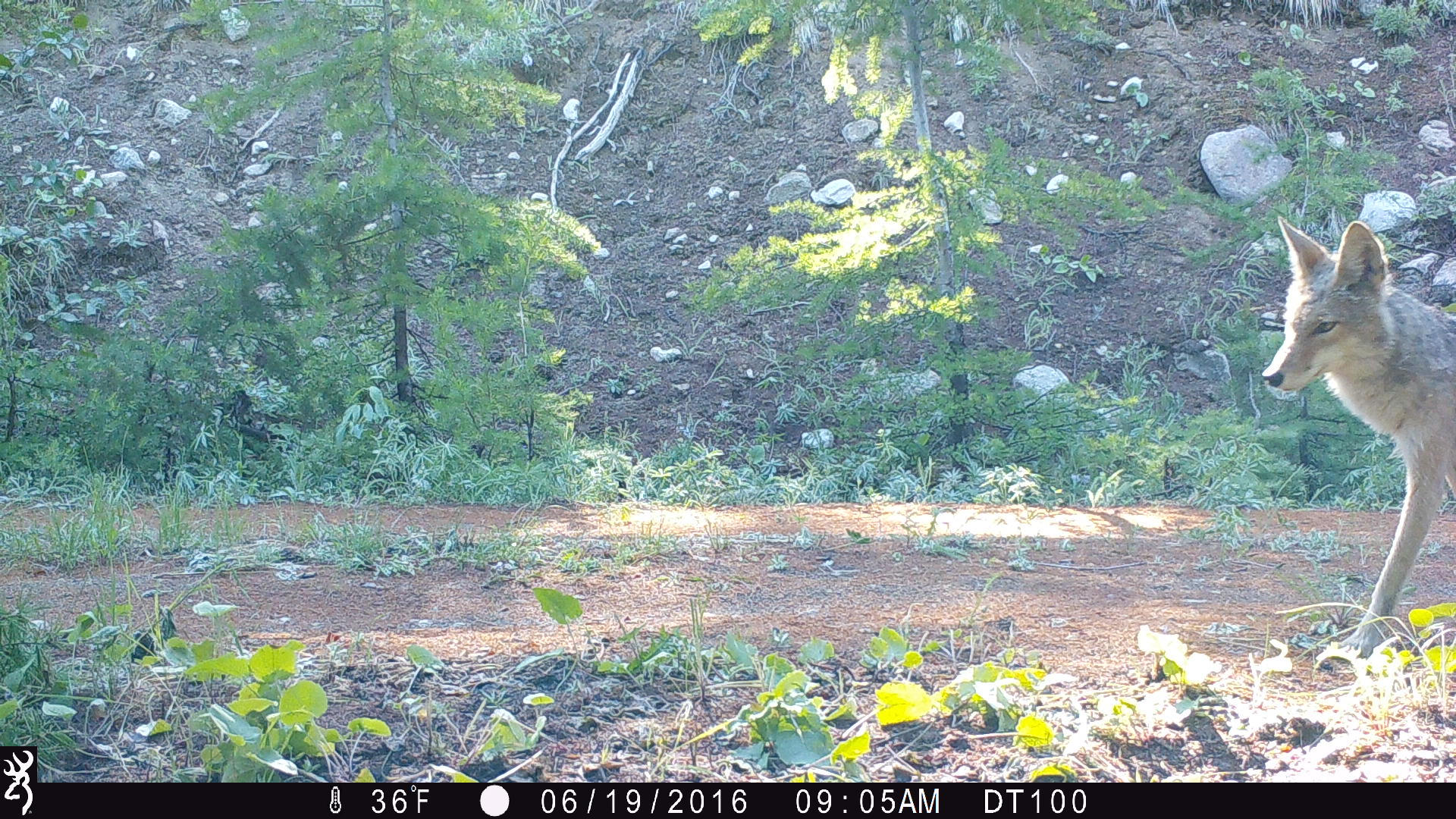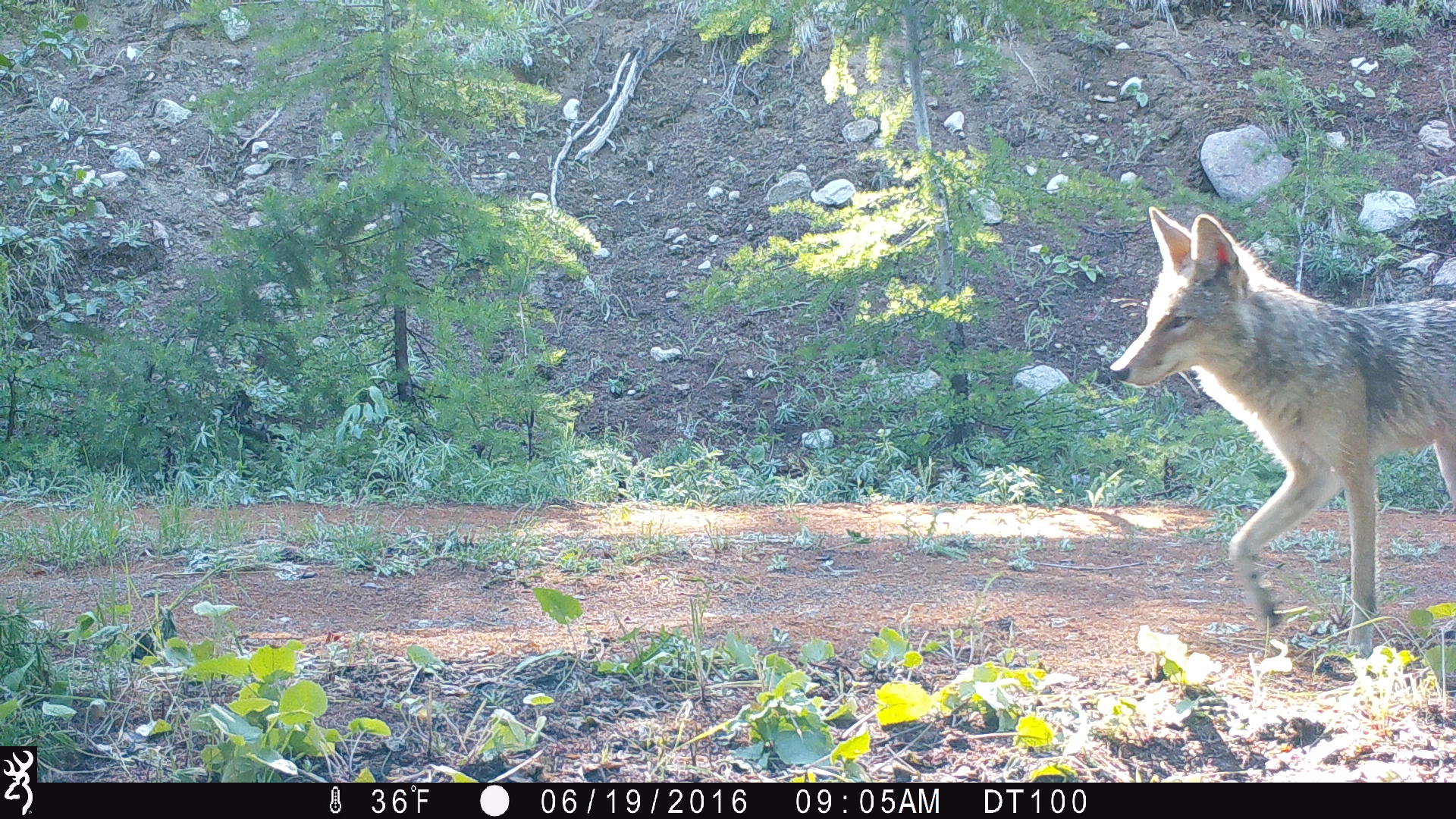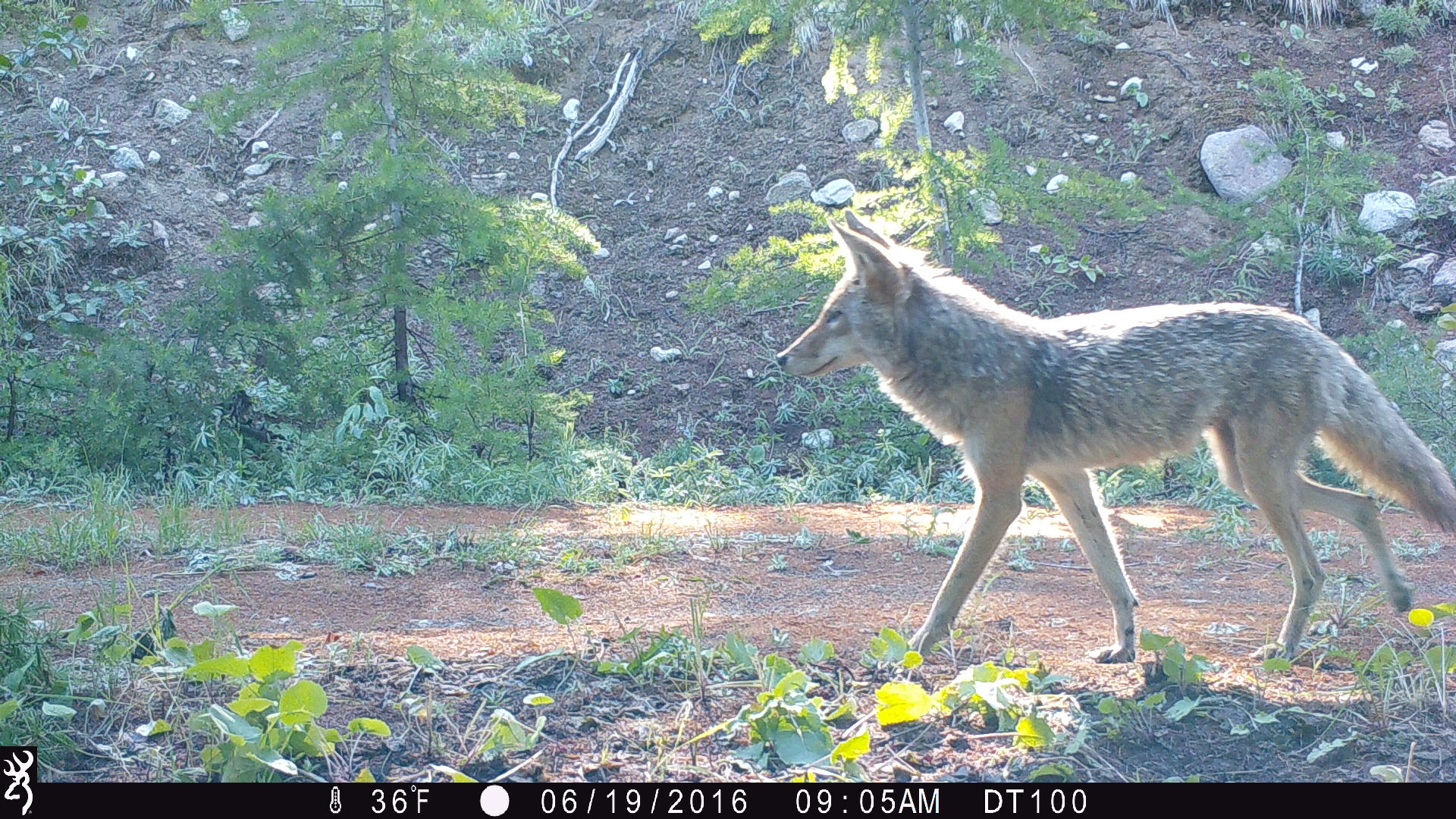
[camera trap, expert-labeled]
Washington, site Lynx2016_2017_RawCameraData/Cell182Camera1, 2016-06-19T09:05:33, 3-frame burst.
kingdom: Animalia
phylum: Chordata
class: Mammalia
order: Carnivora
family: Canidae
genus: Canis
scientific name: Canis latrans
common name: coyote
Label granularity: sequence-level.